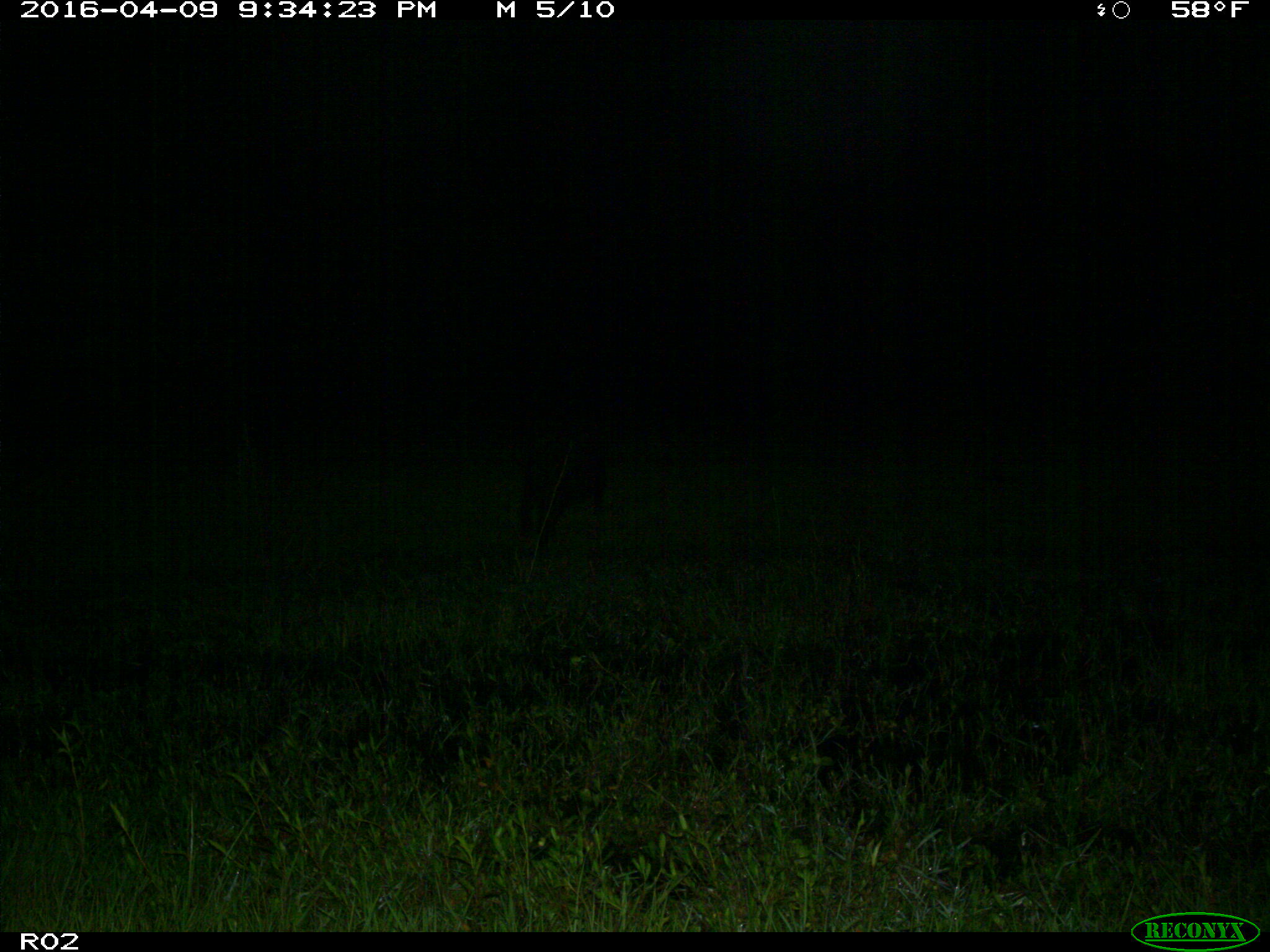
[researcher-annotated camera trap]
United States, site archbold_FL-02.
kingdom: Animalia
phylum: Chordata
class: Mammalia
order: Artiodactyla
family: Suidae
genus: Sus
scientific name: Sus scrofa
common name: wild boar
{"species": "Sus scrofa (wild boar)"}